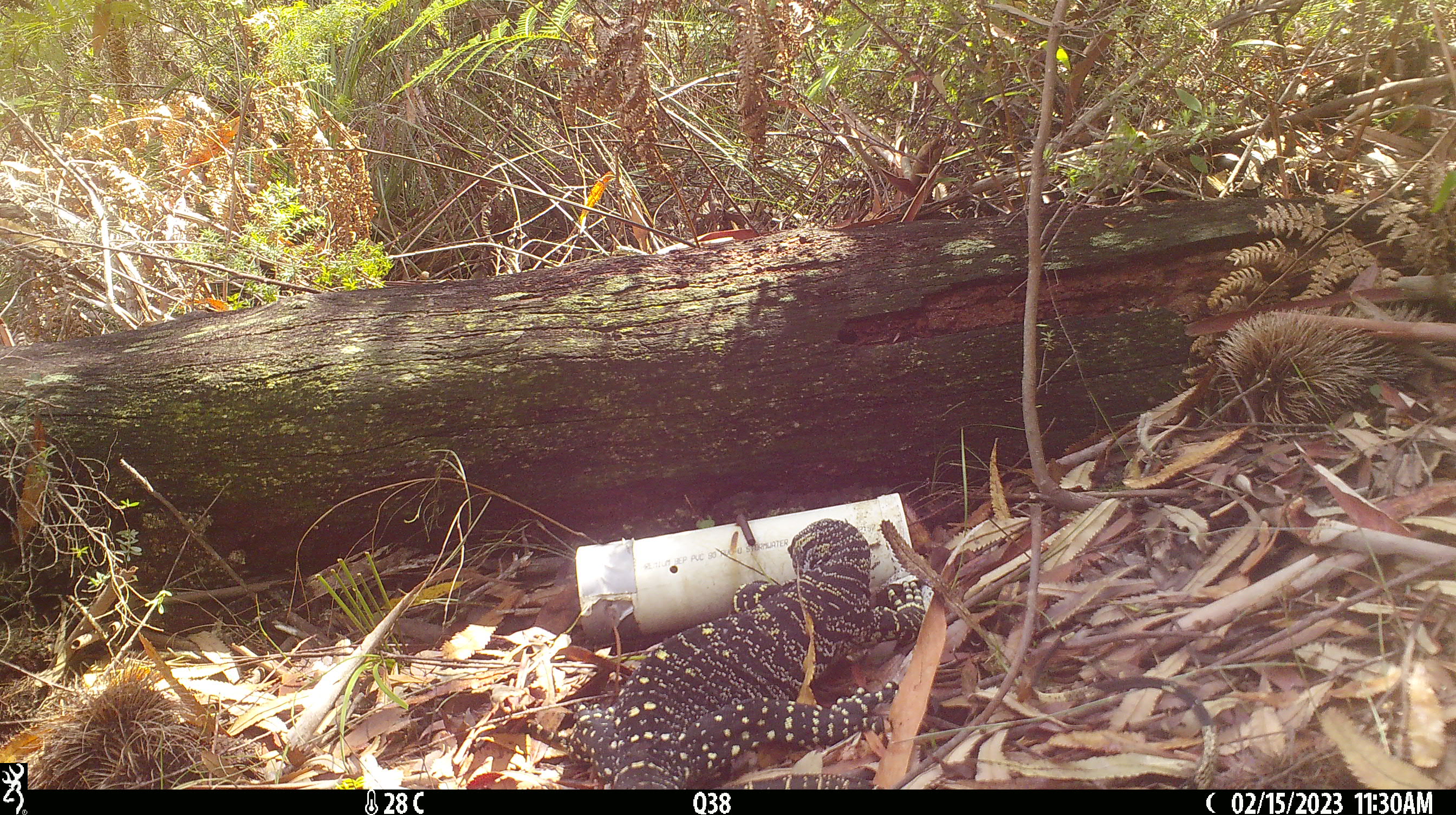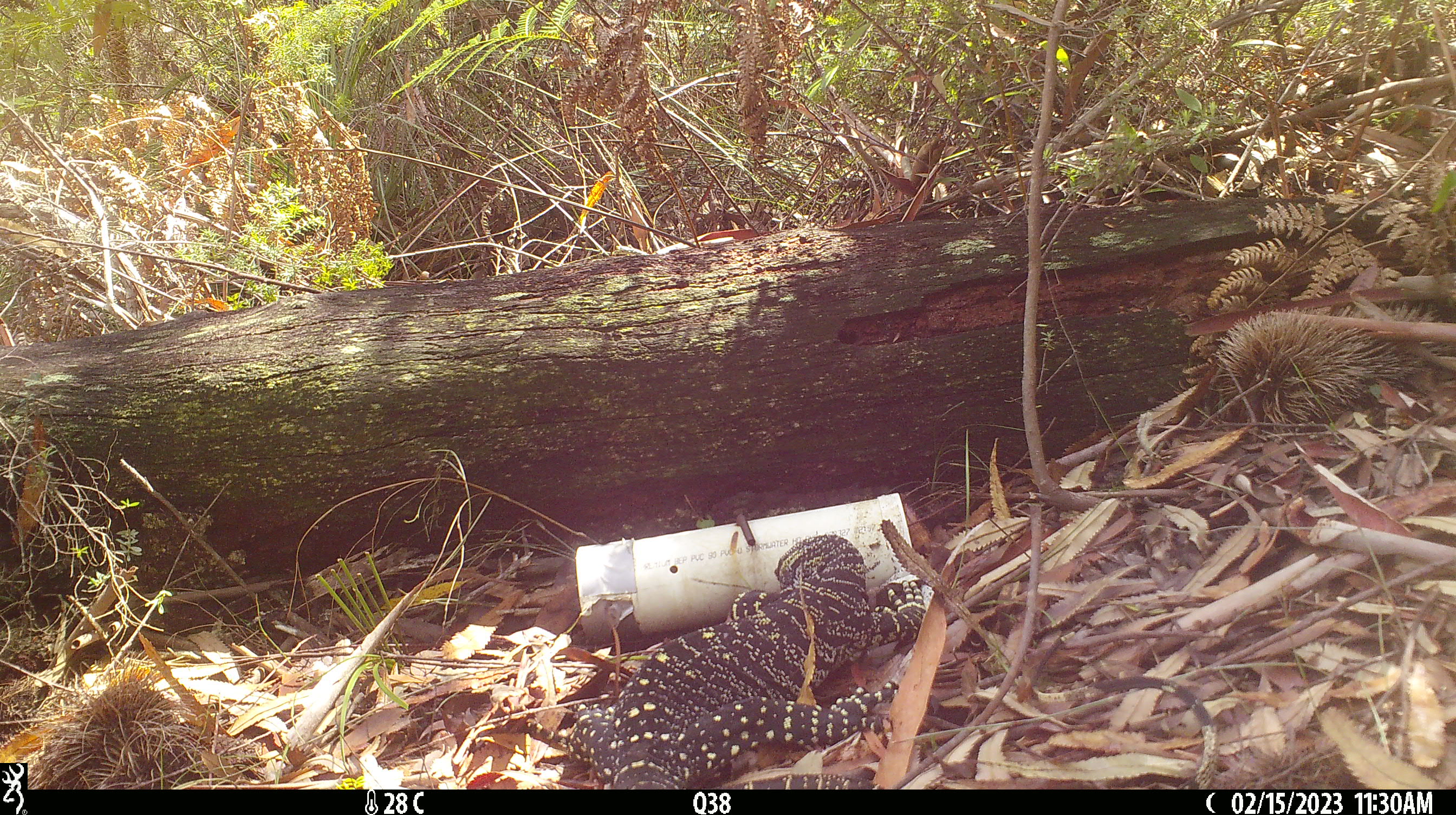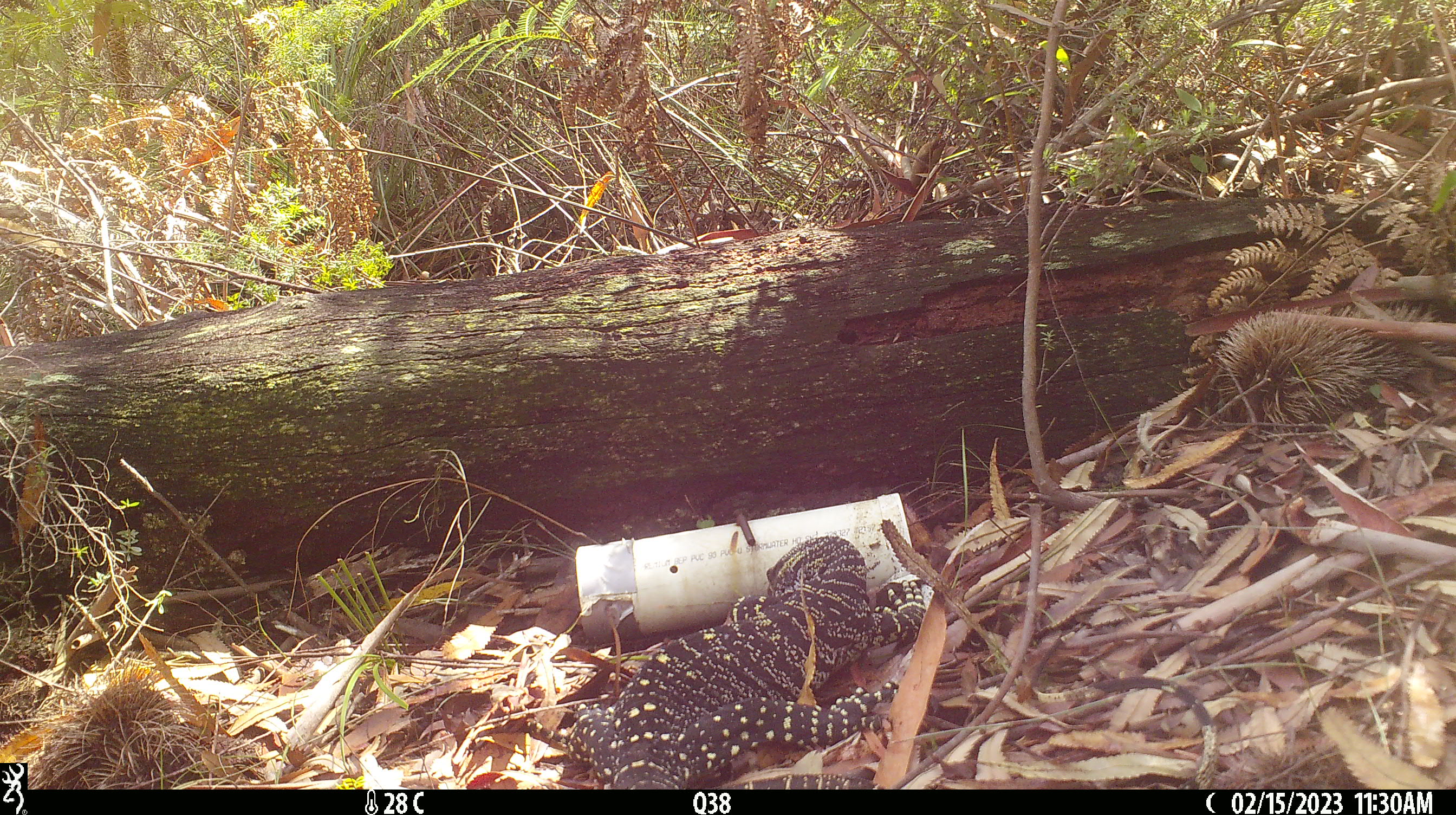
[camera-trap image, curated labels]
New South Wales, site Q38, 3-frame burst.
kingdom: Animalia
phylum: Chordata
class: Reptilia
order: Squamata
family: Varanidae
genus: Varanus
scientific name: Varanus varius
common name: lace monitor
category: goanna